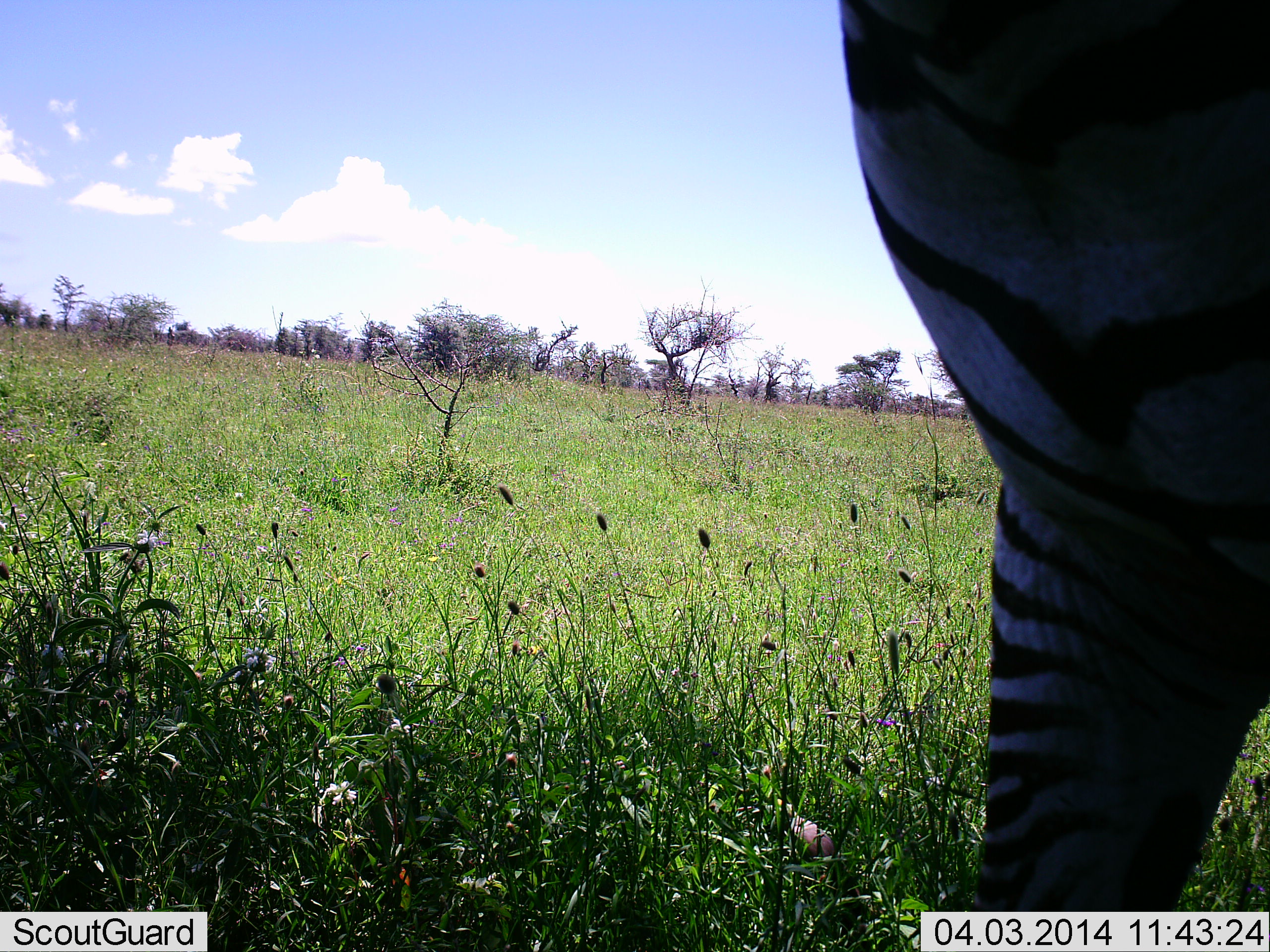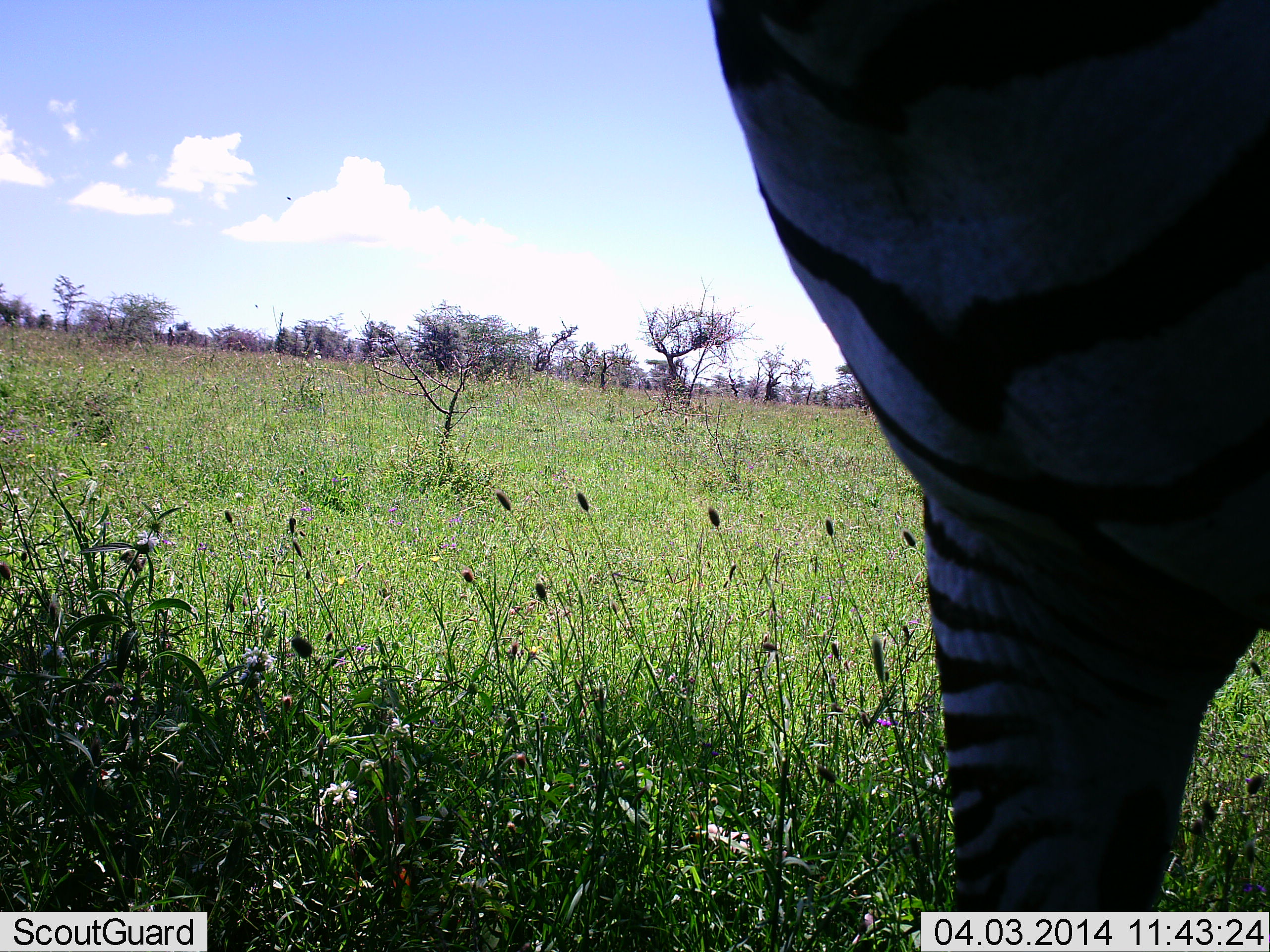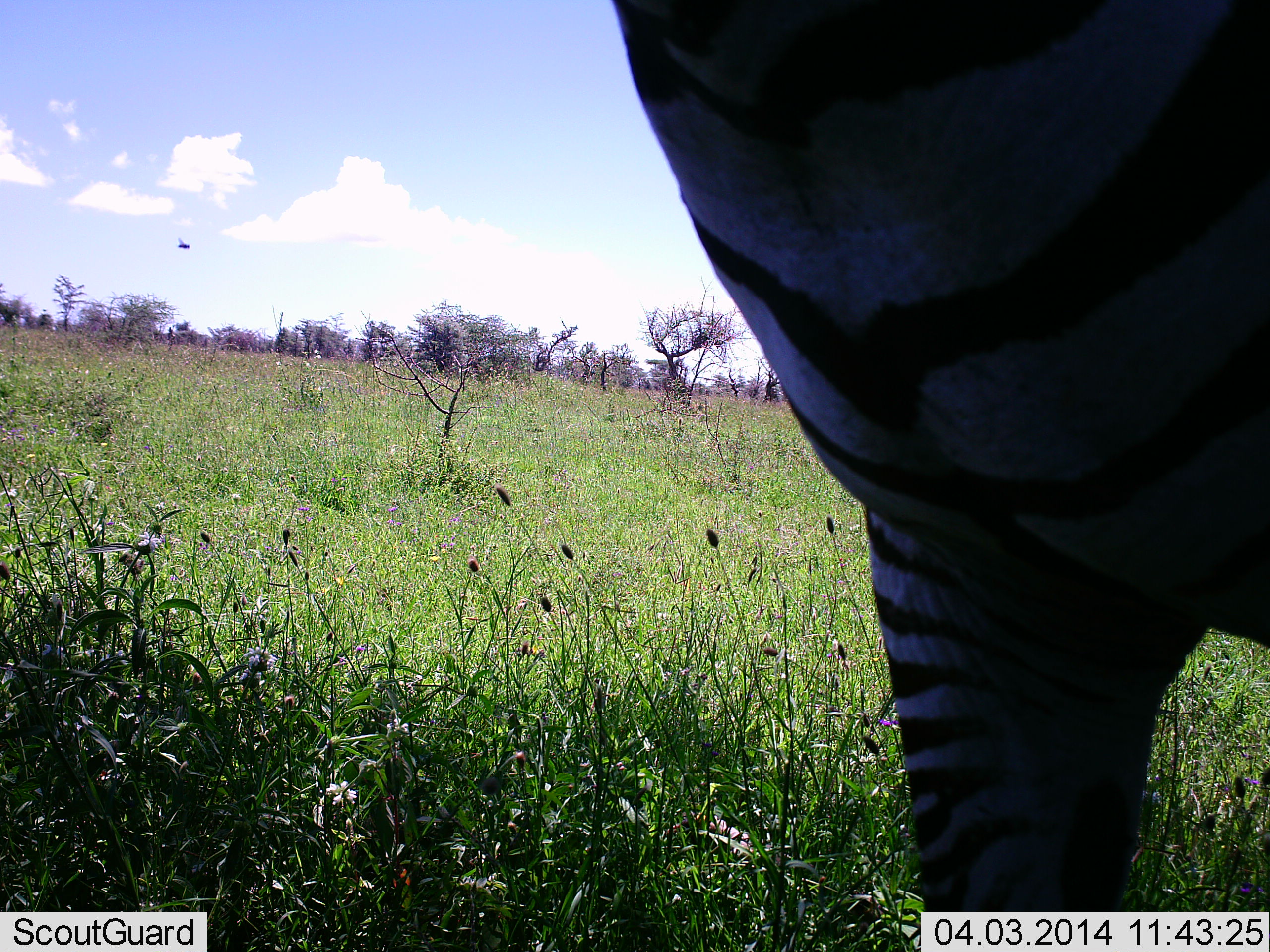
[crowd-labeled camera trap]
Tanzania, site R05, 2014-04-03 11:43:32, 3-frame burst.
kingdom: Animalia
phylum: Chordata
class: Mammalia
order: Perissodactyla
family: Equidae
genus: Equus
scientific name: Equus quagga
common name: plains zebra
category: zebra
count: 1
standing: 82%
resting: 0%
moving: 18%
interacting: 0%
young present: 0%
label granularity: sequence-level